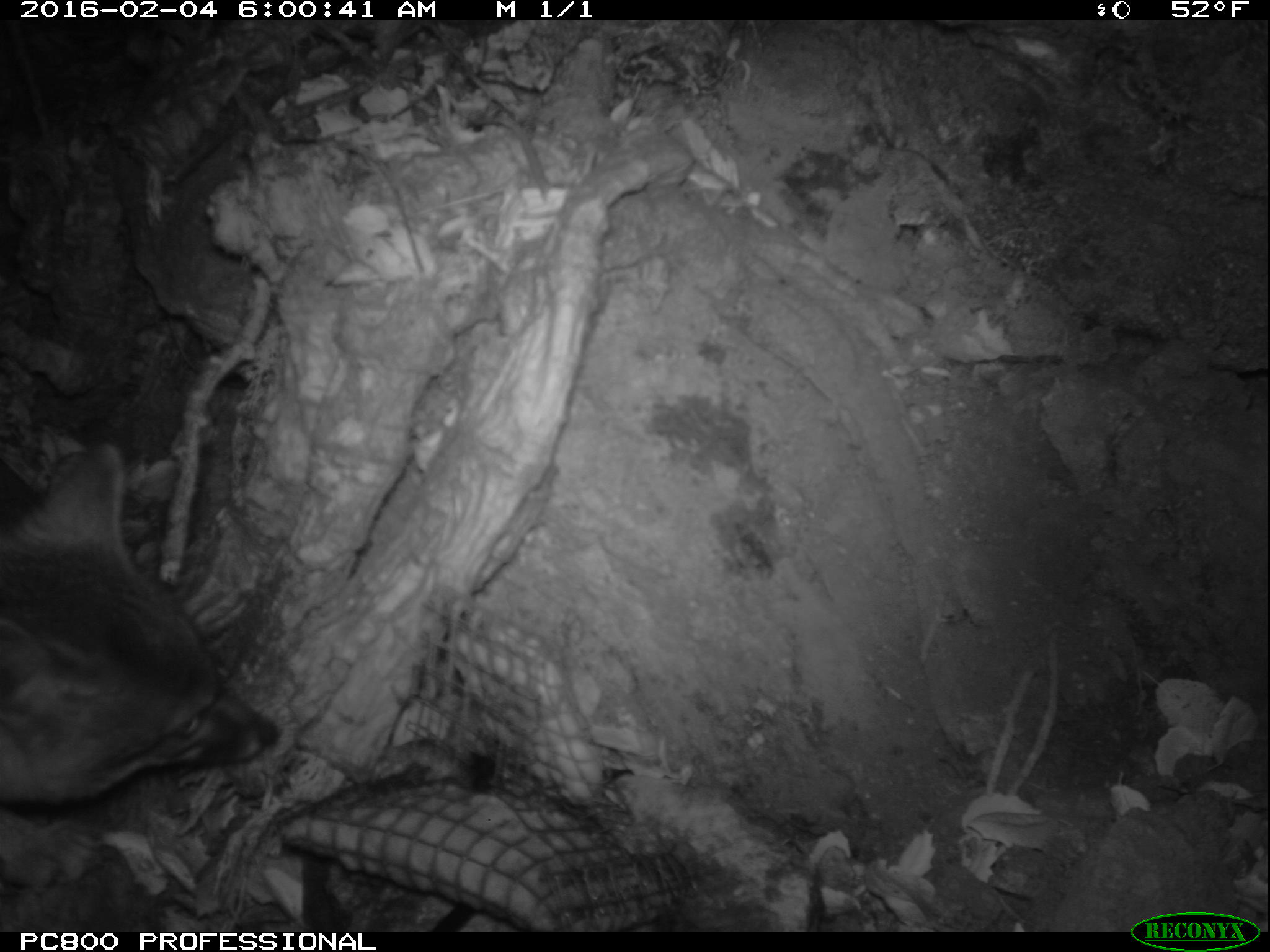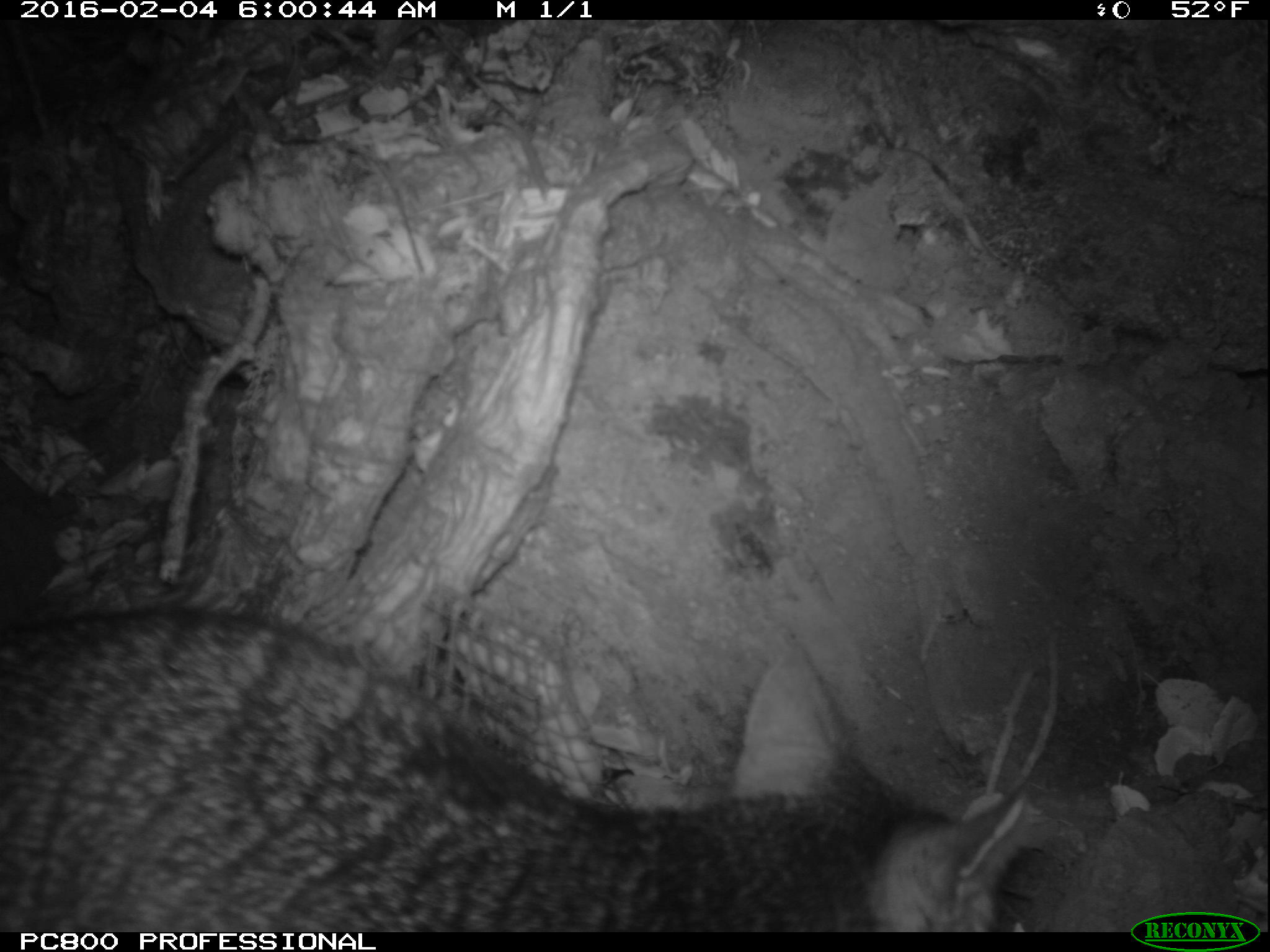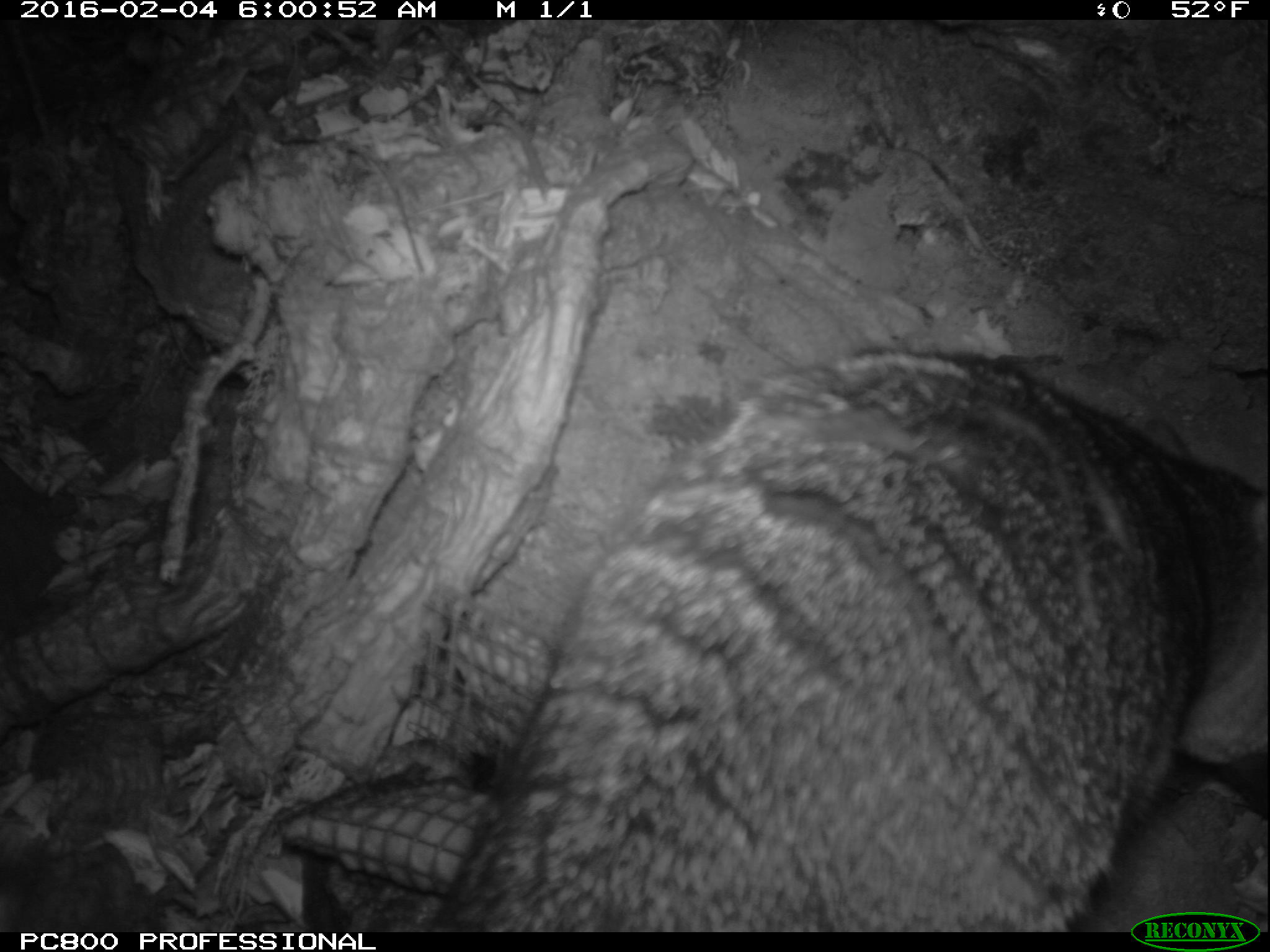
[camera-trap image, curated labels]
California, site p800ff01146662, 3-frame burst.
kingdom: Animalia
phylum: Chordata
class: Mammalia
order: Carnivora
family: Canidae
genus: Urocyon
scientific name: Urocyon littoralis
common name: island fox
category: fox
Fox (island fox) (Urocyon littoralis).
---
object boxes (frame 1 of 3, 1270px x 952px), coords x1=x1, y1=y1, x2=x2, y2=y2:
fox: x1=0, y1=443, x2=277, y2=891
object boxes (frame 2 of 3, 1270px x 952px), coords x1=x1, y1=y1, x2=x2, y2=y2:
fox: x1=0, y1=607, x2=1029, y2=932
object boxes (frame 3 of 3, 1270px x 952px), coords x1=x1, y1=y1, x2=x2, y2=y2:
fox: x1=426, y1=349, x2=1269, y2=932